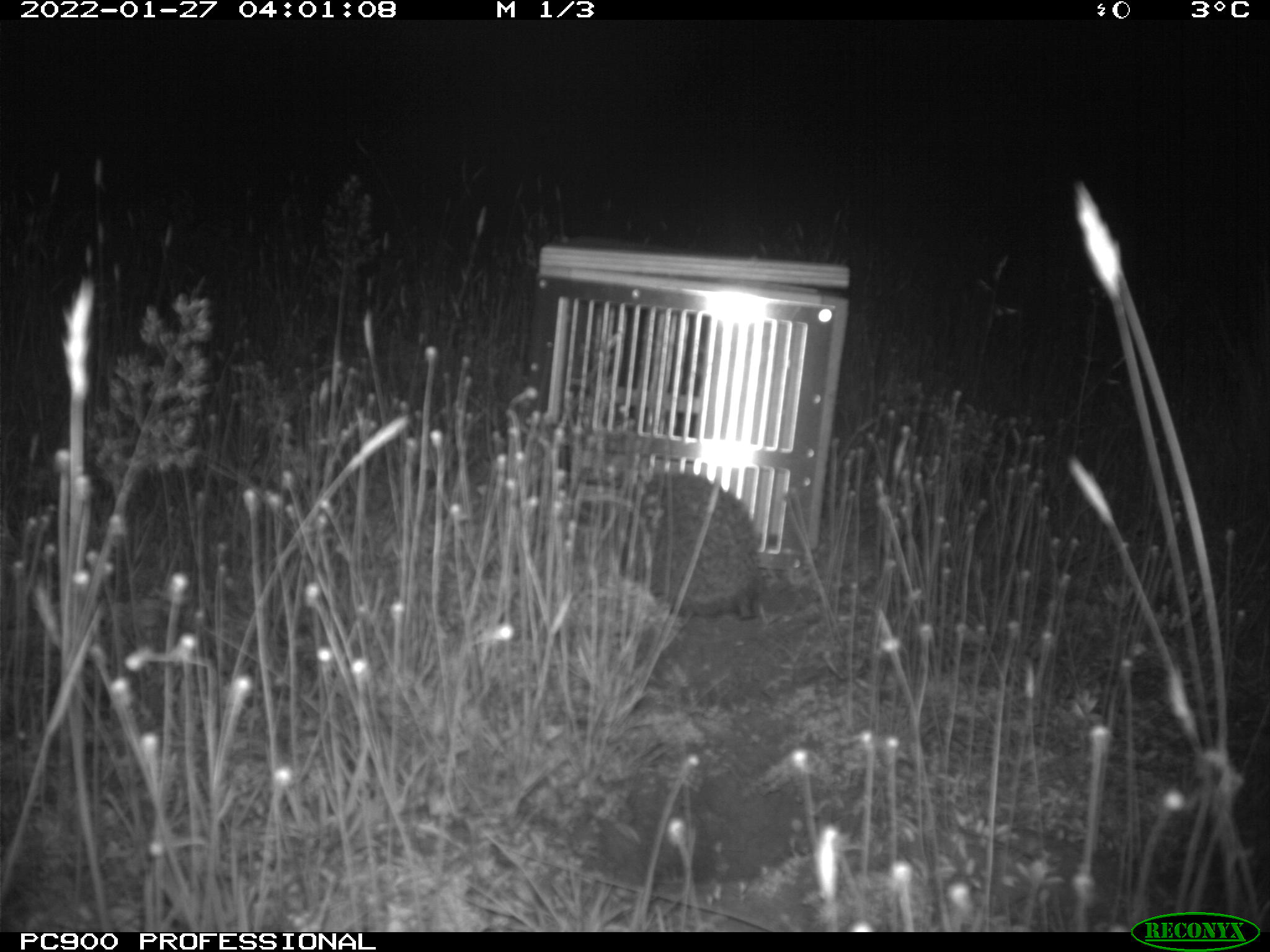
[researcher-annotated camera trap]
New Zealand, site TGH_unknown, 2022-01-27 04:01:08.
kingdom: Animalia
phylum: Chordata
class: Mammalia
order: Eulipotyphla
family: Erinaceidae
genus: Erinaceus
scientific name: Erinaceus europaeus europaeus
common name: european hedgehog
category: hedgehog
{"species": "hedgehog (european hedgehog) (Erinaceus europaeus europaeus)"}